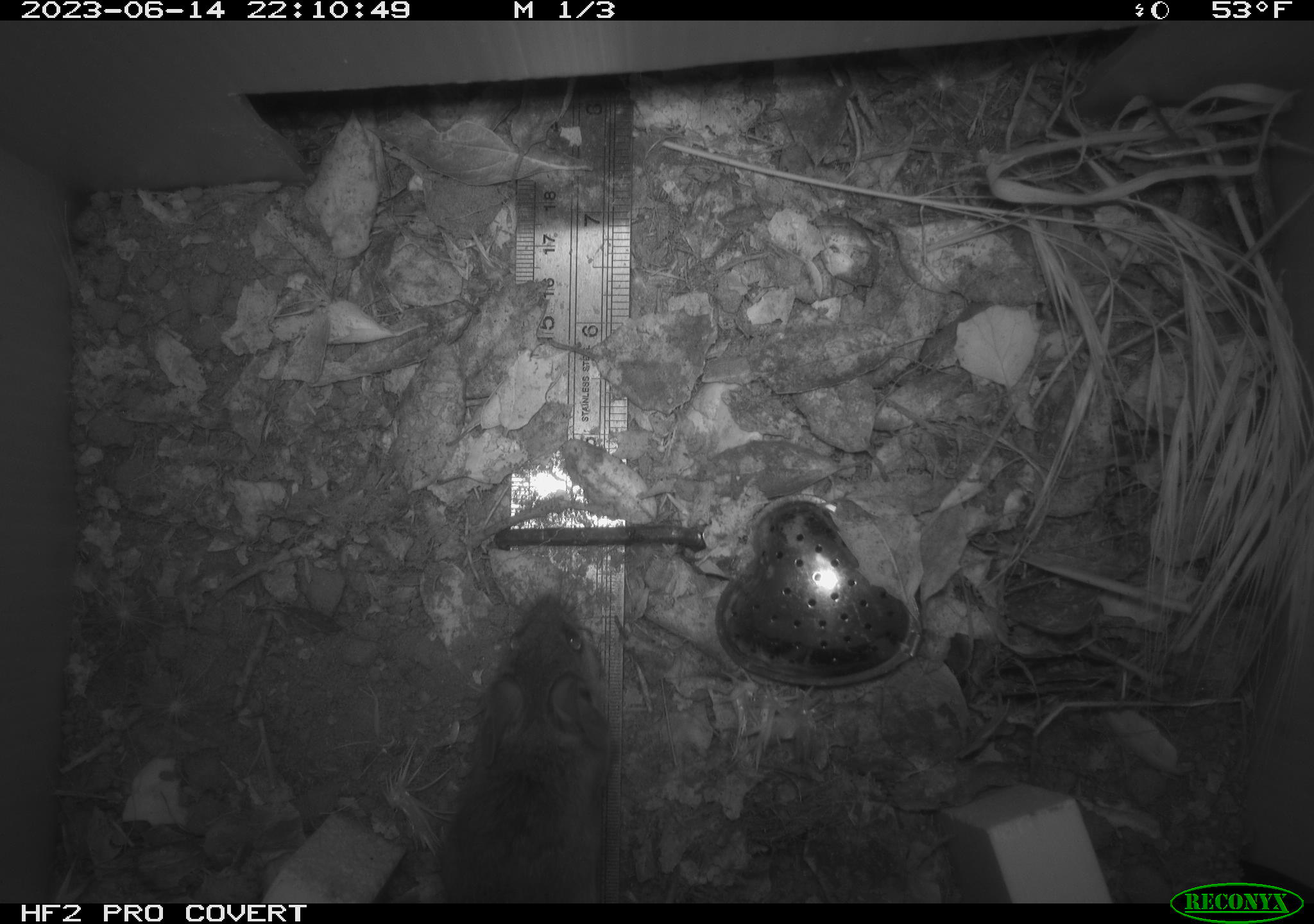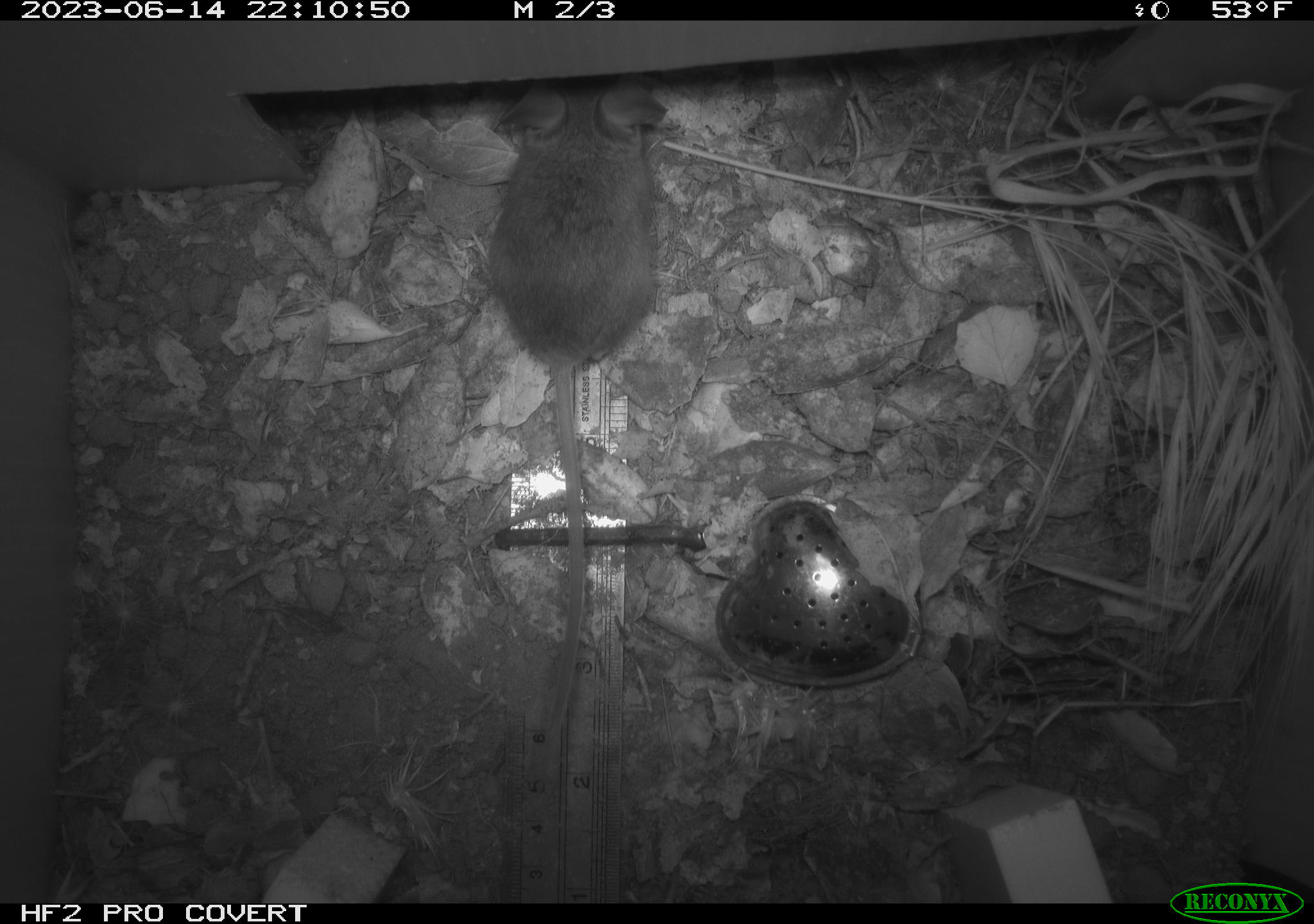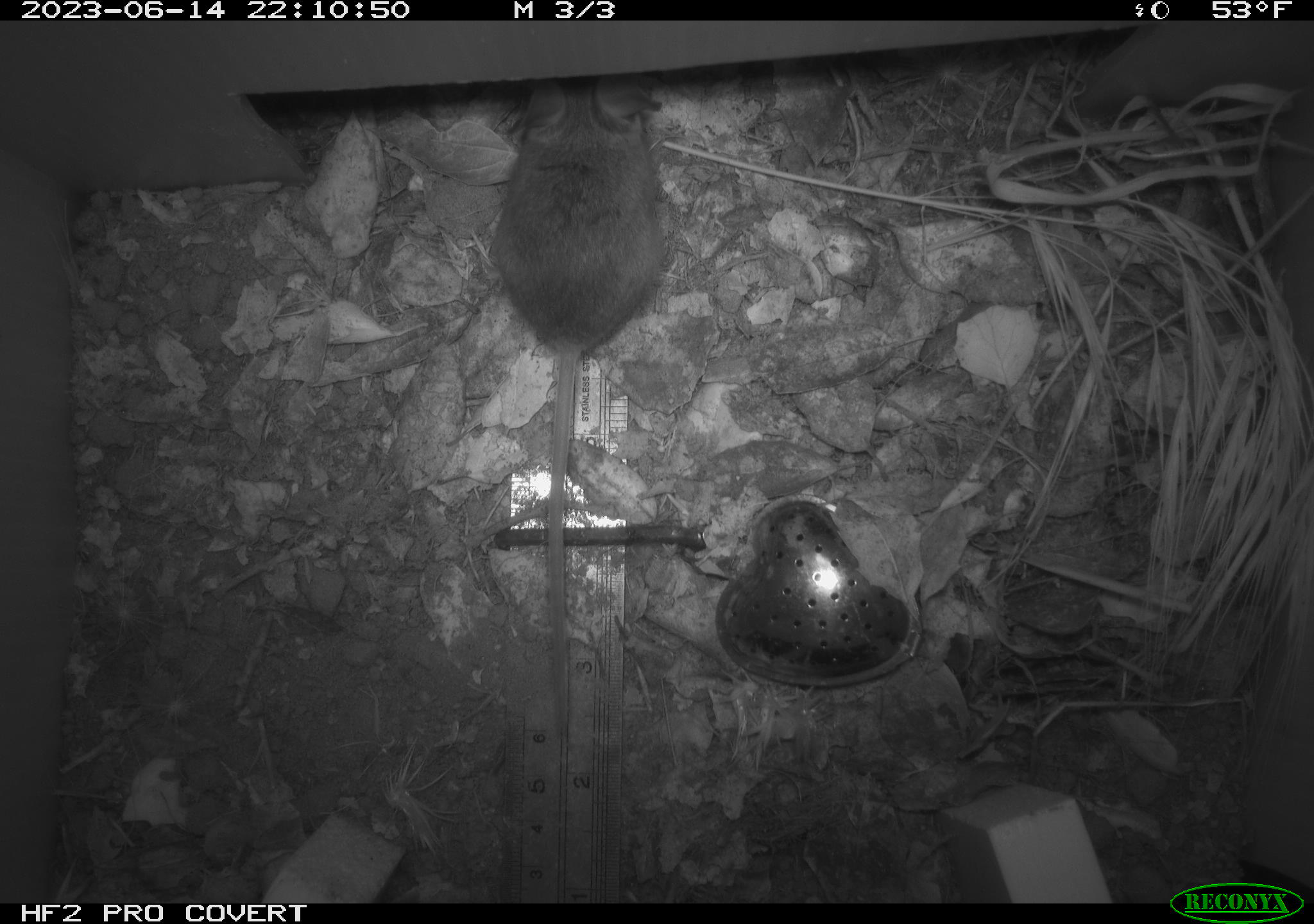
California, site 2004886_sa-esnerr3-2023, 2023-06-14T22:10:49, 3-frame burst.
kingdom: Animalia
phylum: Chordata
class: Mammalia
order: Rodentia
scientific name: Rodentia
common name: mouse species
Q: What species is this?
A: Mouse species (Rodentia).